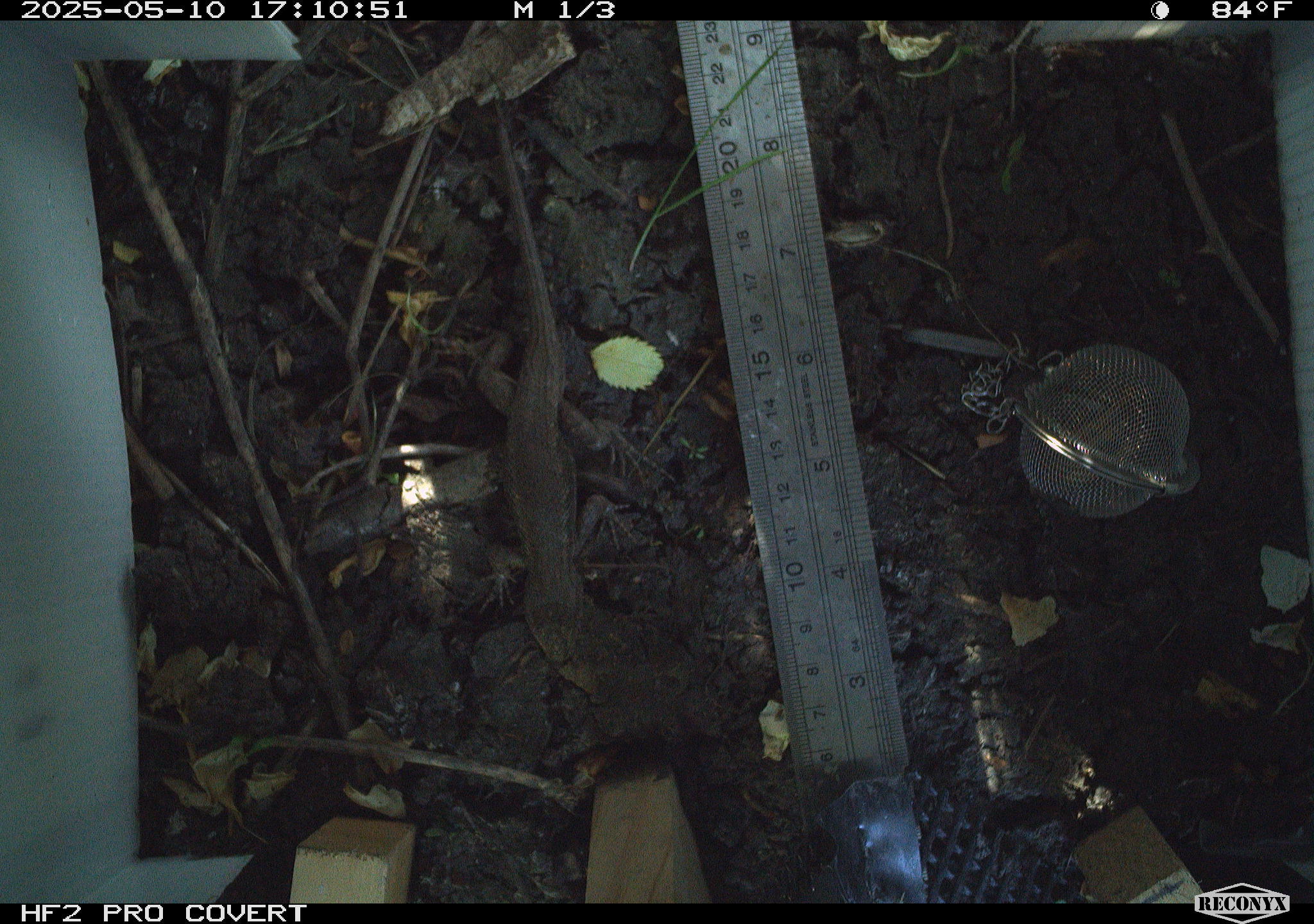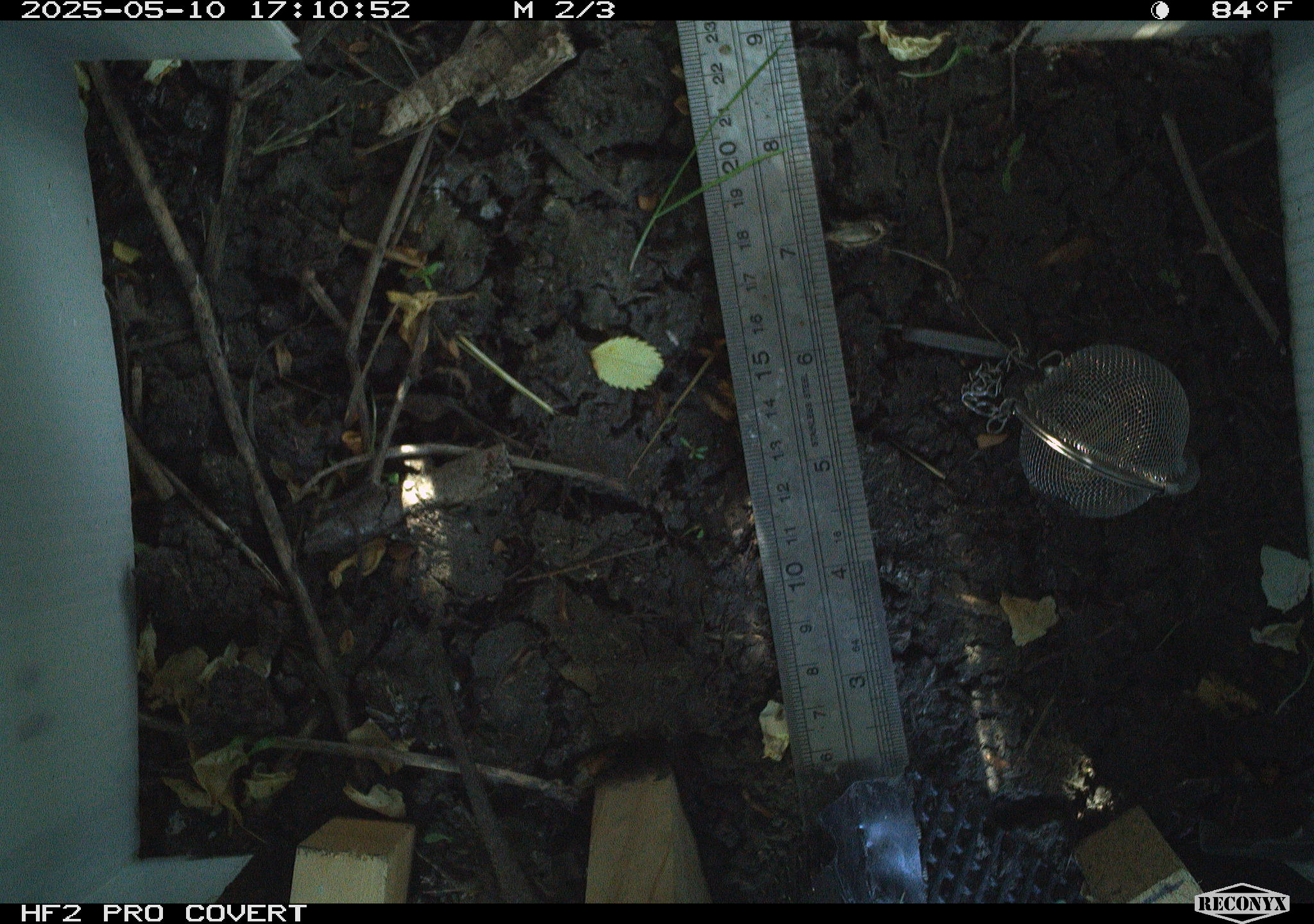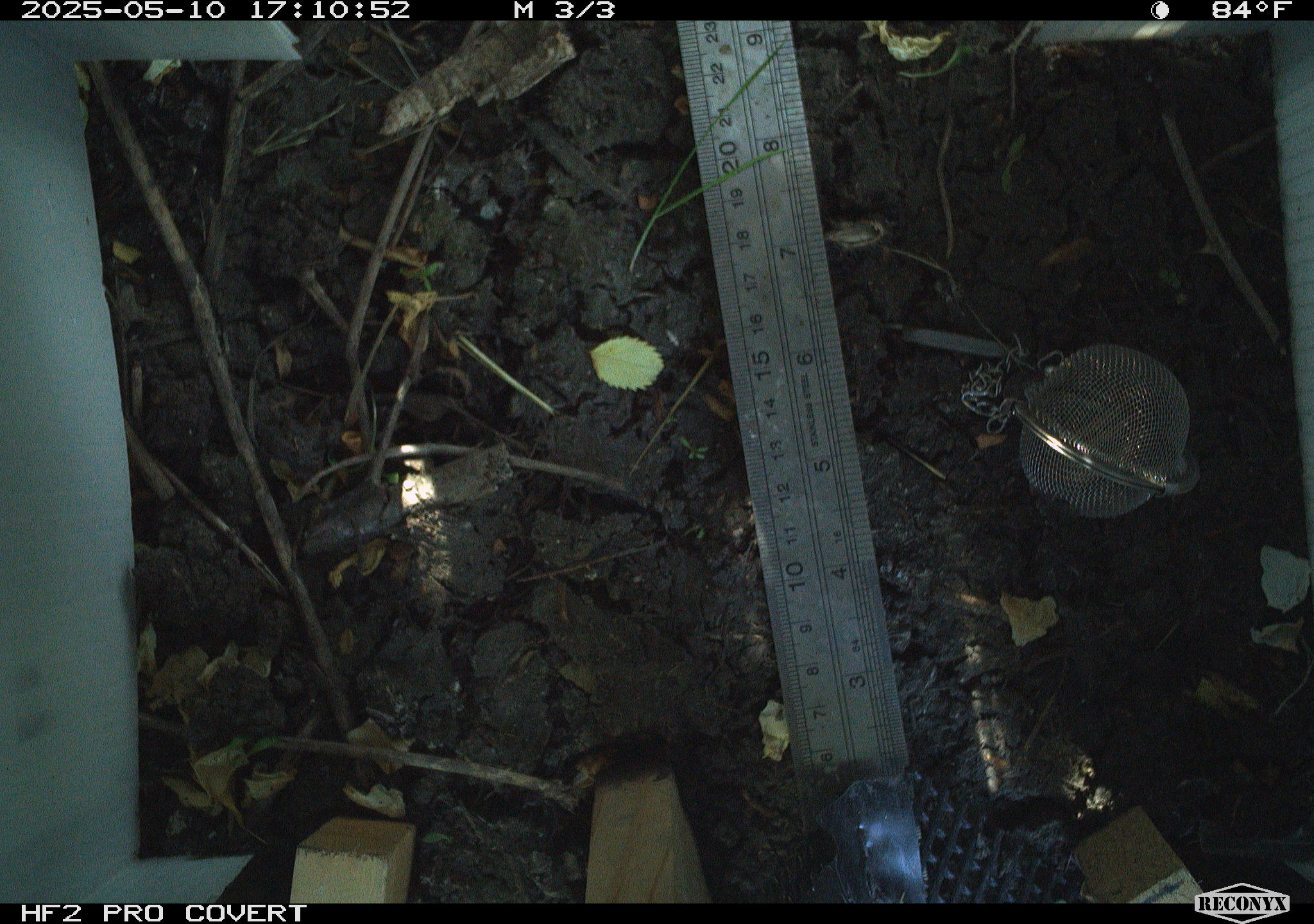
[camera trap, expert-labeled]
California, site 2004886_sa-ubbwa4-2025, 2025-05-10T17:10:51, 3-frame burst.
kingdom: Animalia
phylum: Chordata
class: Reptilia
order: Squamata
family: Phrynosomatidae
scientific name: Phrynosomatidae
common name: north american spiny lizards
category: sceloporus/uta species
Sceloporus/uta species (north american spiny lizards) (Phrynosomatidae).